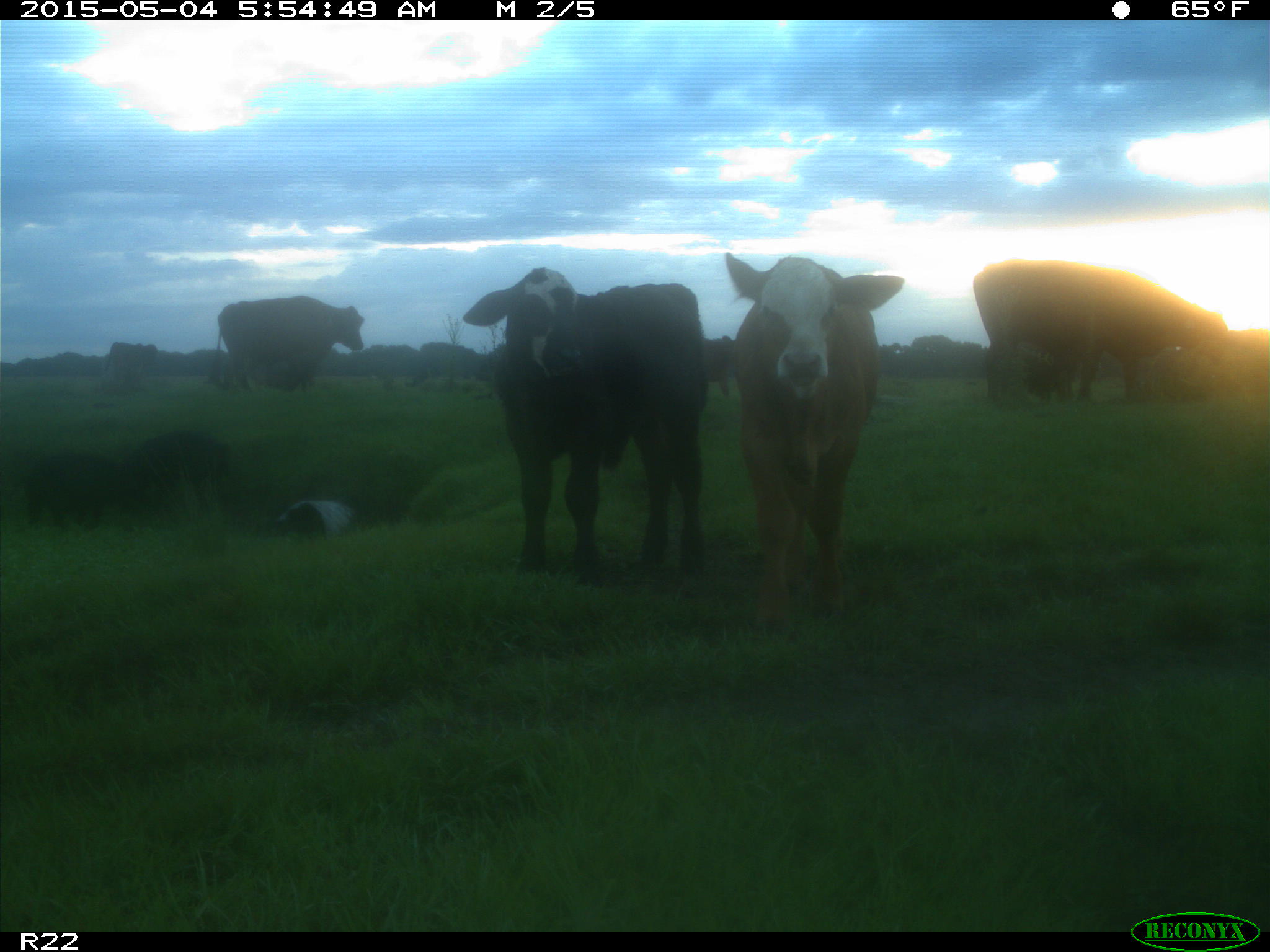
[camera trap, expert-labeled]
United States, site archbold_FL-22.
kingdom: Animalia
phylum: Chordata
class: Mammalia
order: Artiodactyla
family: Bovidae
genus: Bos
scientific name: Bos taurus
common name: domestic cow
Bos taurus (domestic cow).